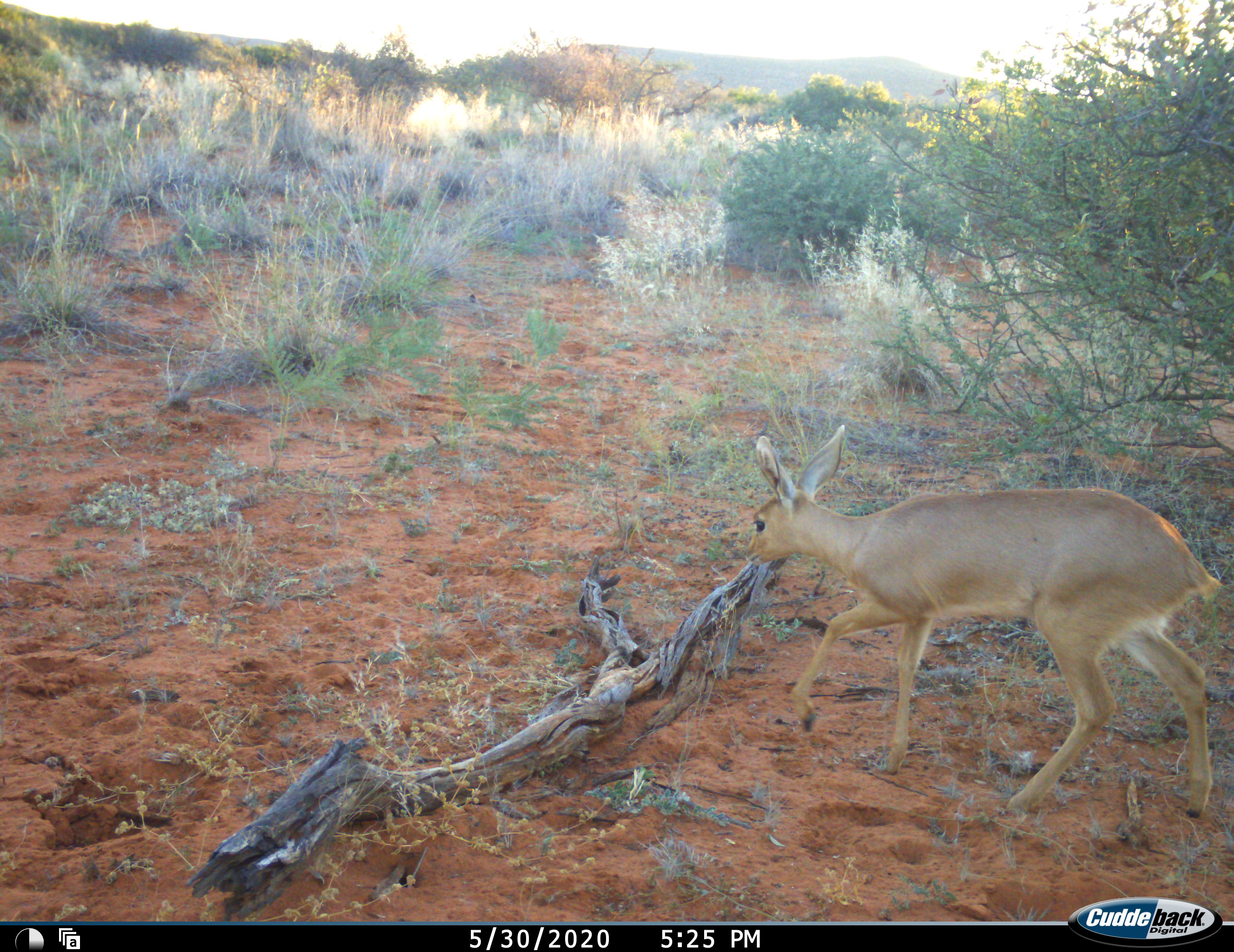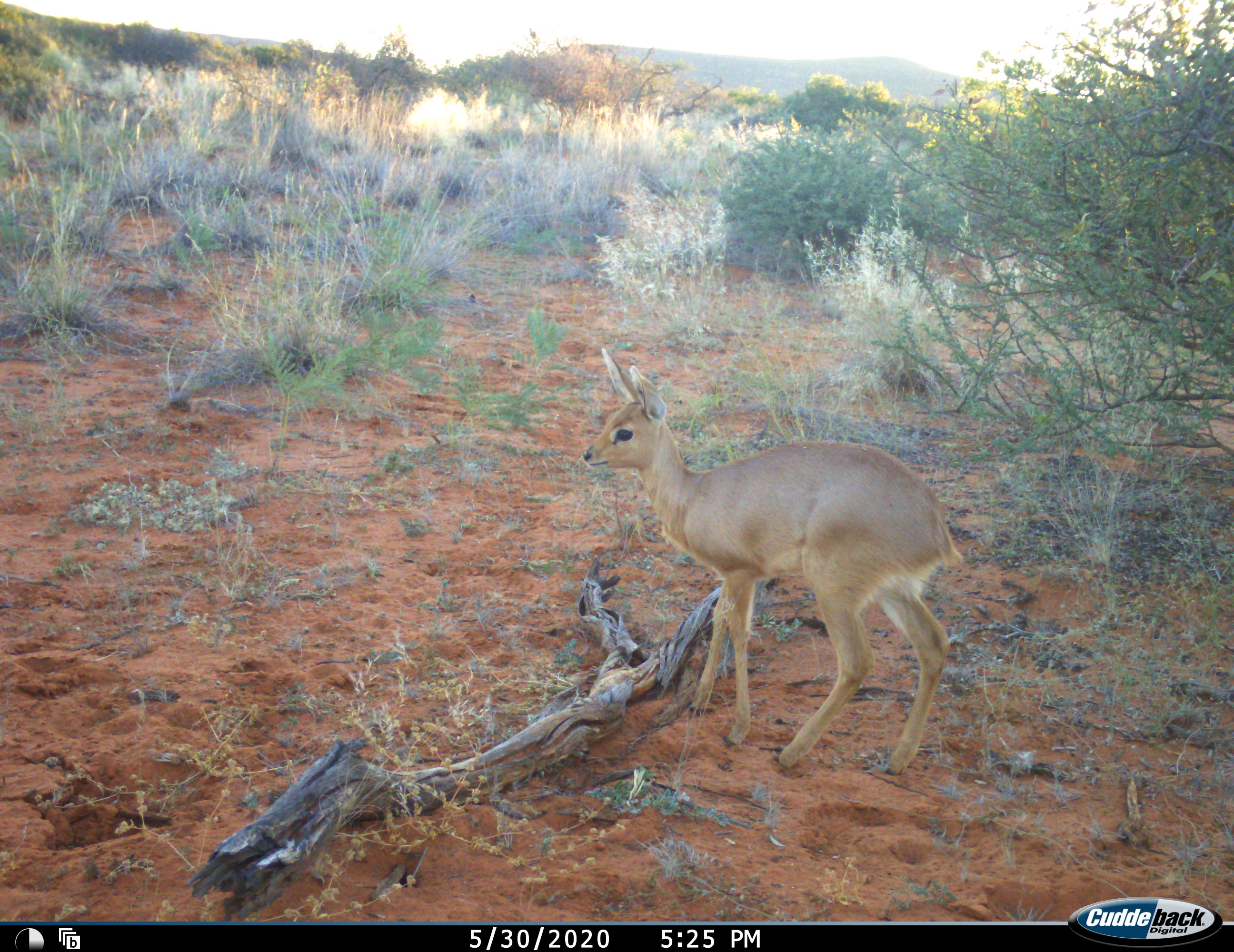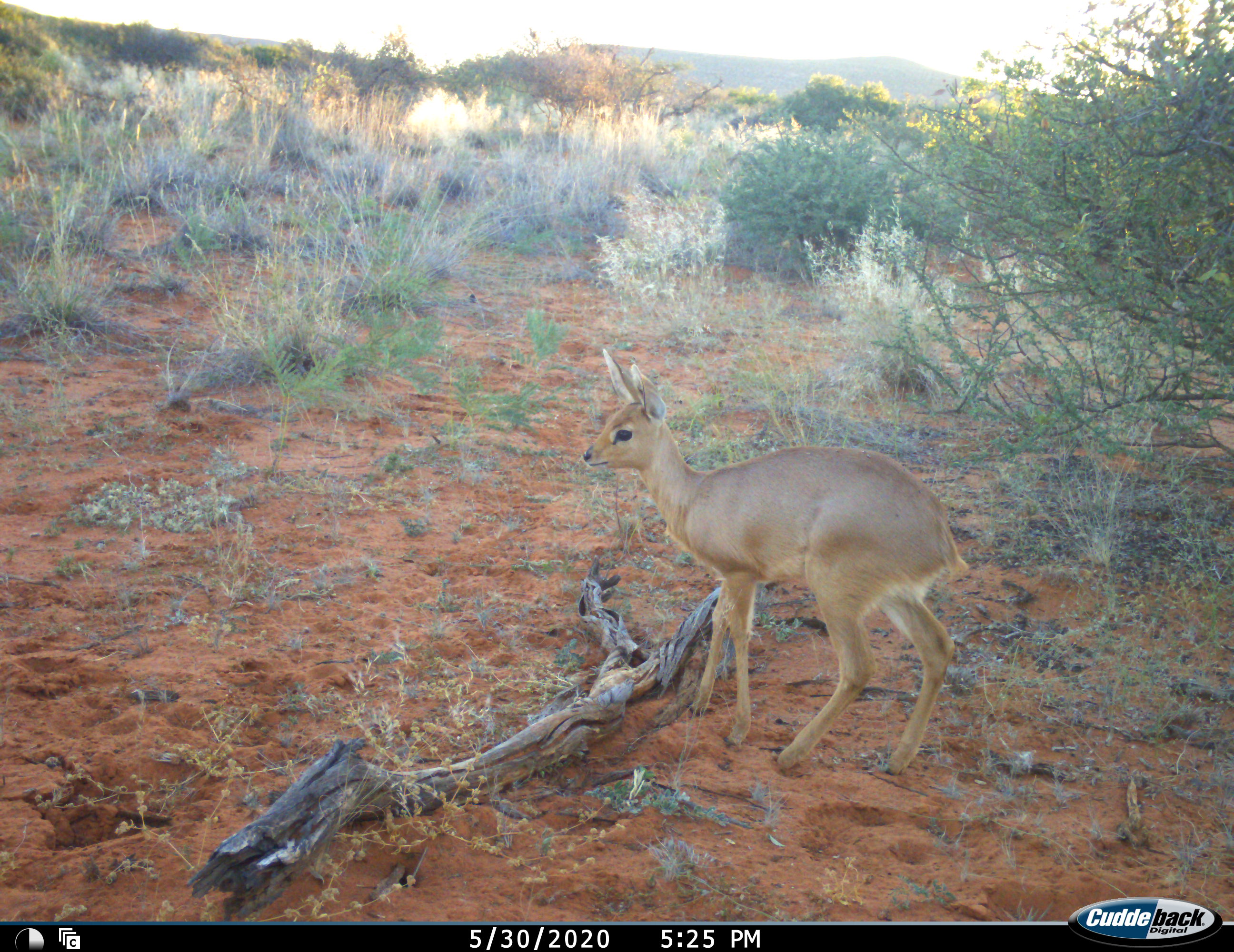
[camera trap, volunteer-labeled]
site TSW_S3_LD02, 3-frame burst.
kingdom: Animalia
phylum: Chordata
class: Mammalia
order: Artiodactyla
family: Bovidae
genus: Raphicerus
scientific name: Raphicerus campestris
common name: steenbok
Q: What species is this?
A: Steenbok (Raphicerus campestris).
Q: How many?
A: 1.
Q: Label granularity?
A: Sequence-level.